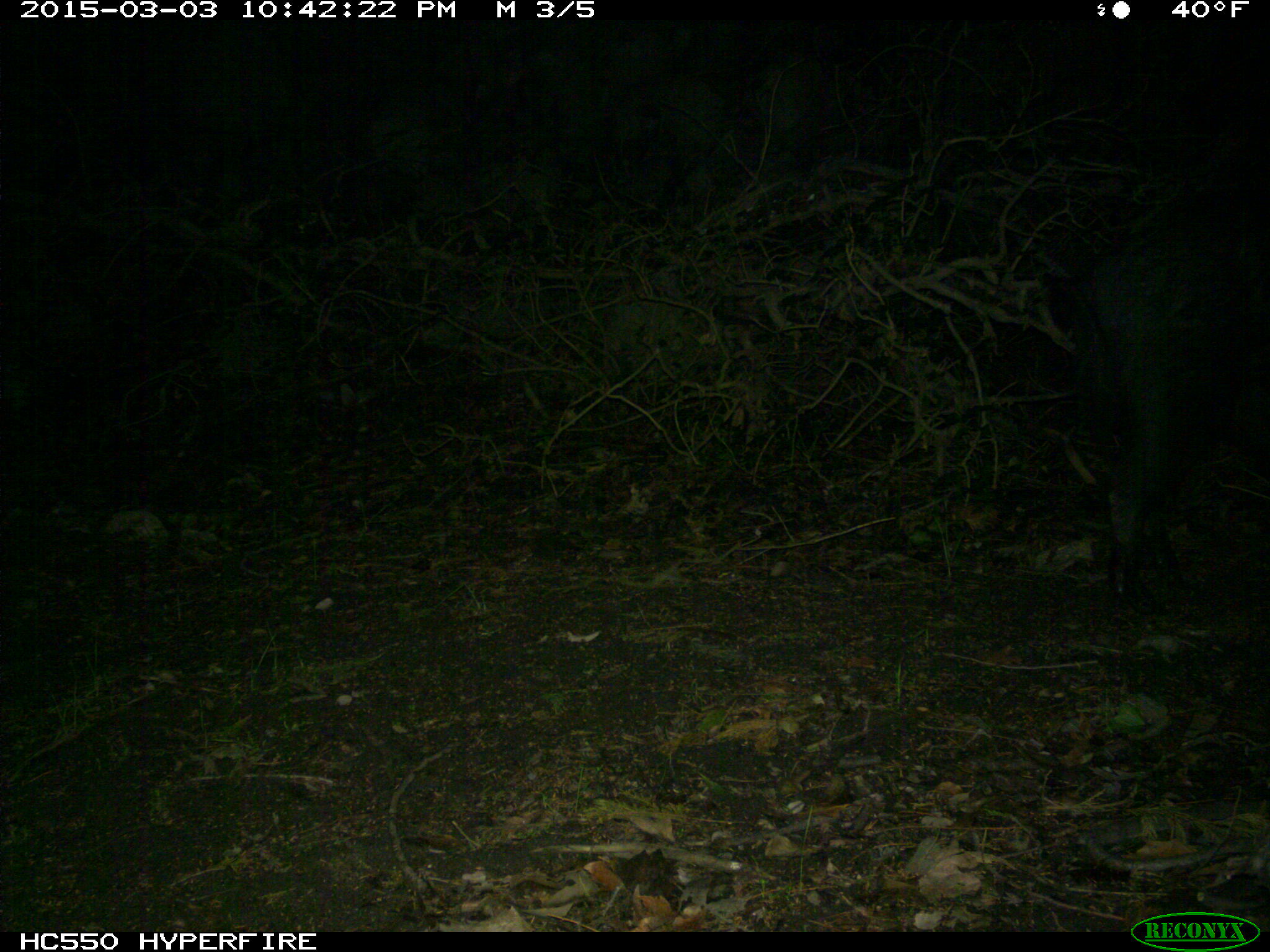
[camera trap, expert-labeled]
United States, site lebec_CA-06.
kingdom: Animalia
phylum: Chordata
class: Mammalia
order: Artiodactyla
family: Suidae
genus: Sus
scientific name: Sus scrofa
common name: wild boar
Sus scrofa (wild boar).